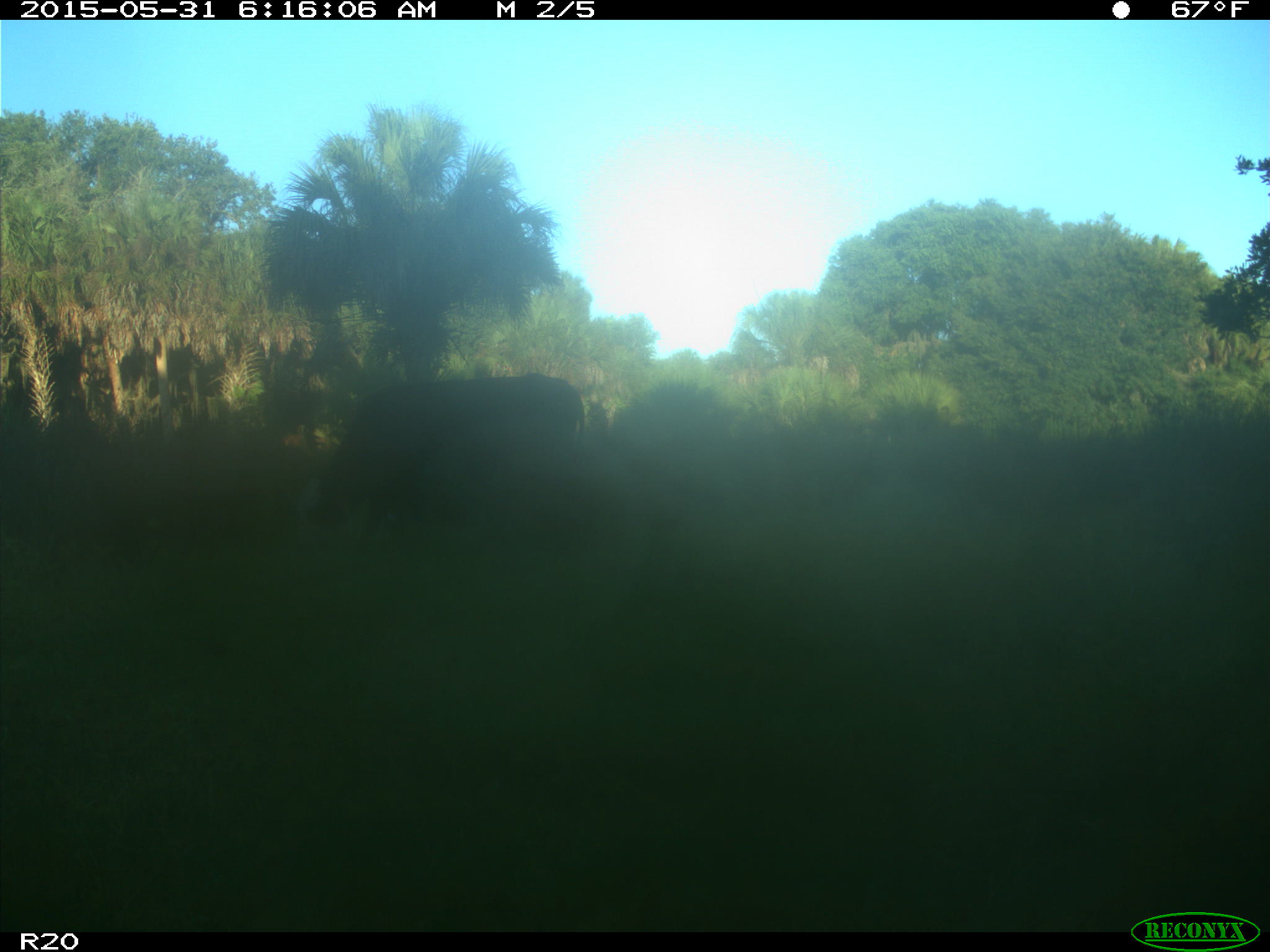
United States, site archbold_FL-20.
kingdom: Animalia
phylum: Chordata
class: Mammalia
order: Artiodactyla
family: Bovidae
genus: Bos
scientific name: Bos taurus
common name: domestic cow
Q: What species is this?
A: Bos taurus (domestic cow).